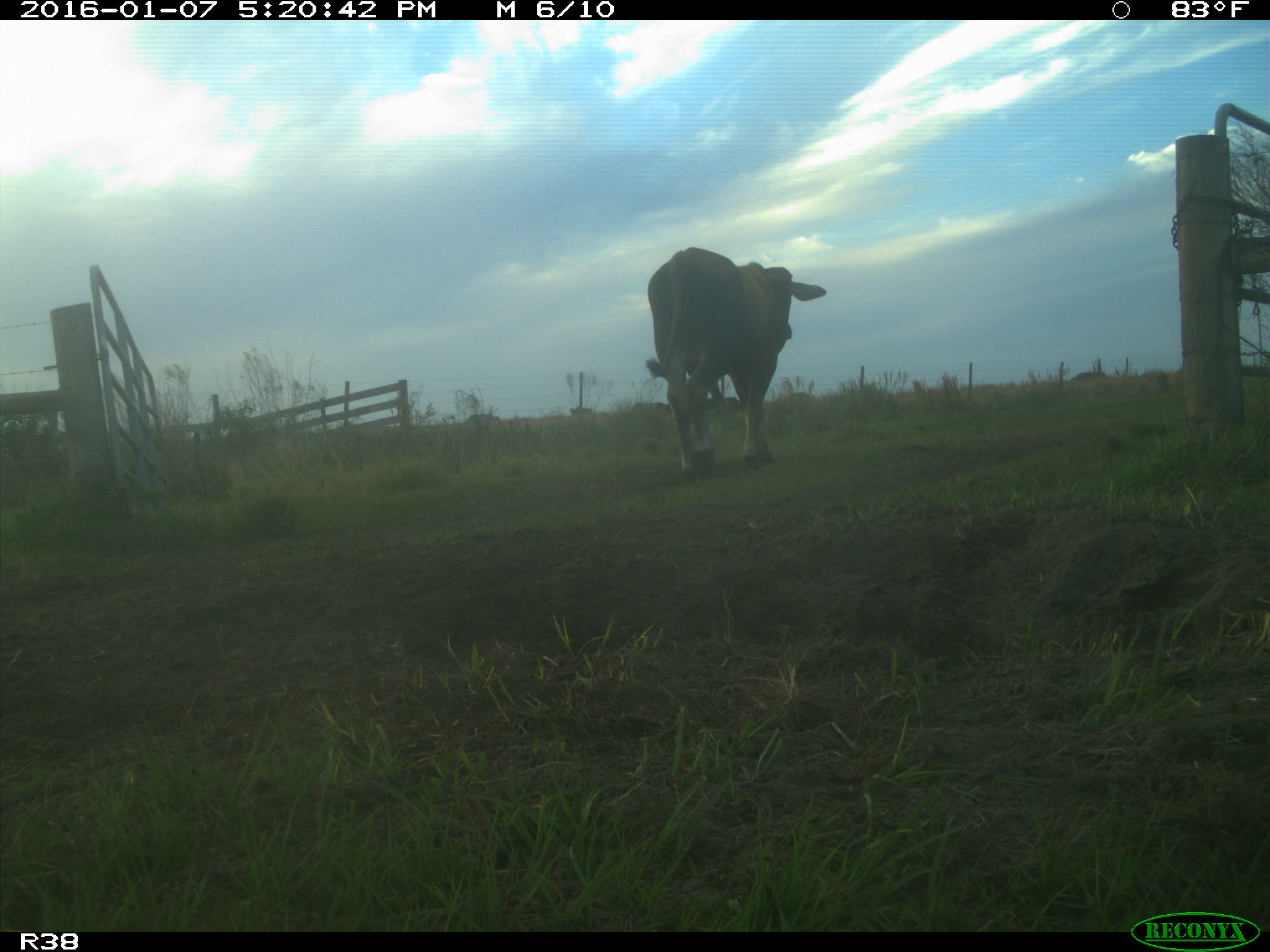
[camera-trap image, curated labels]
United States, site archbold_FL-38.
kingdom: Animalia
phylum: Chordata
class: Mammalia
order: Artiodactyla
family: Bovidae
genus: Bos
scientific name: Bos taurus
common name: domestic cow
Bos taurus (domestic cow).